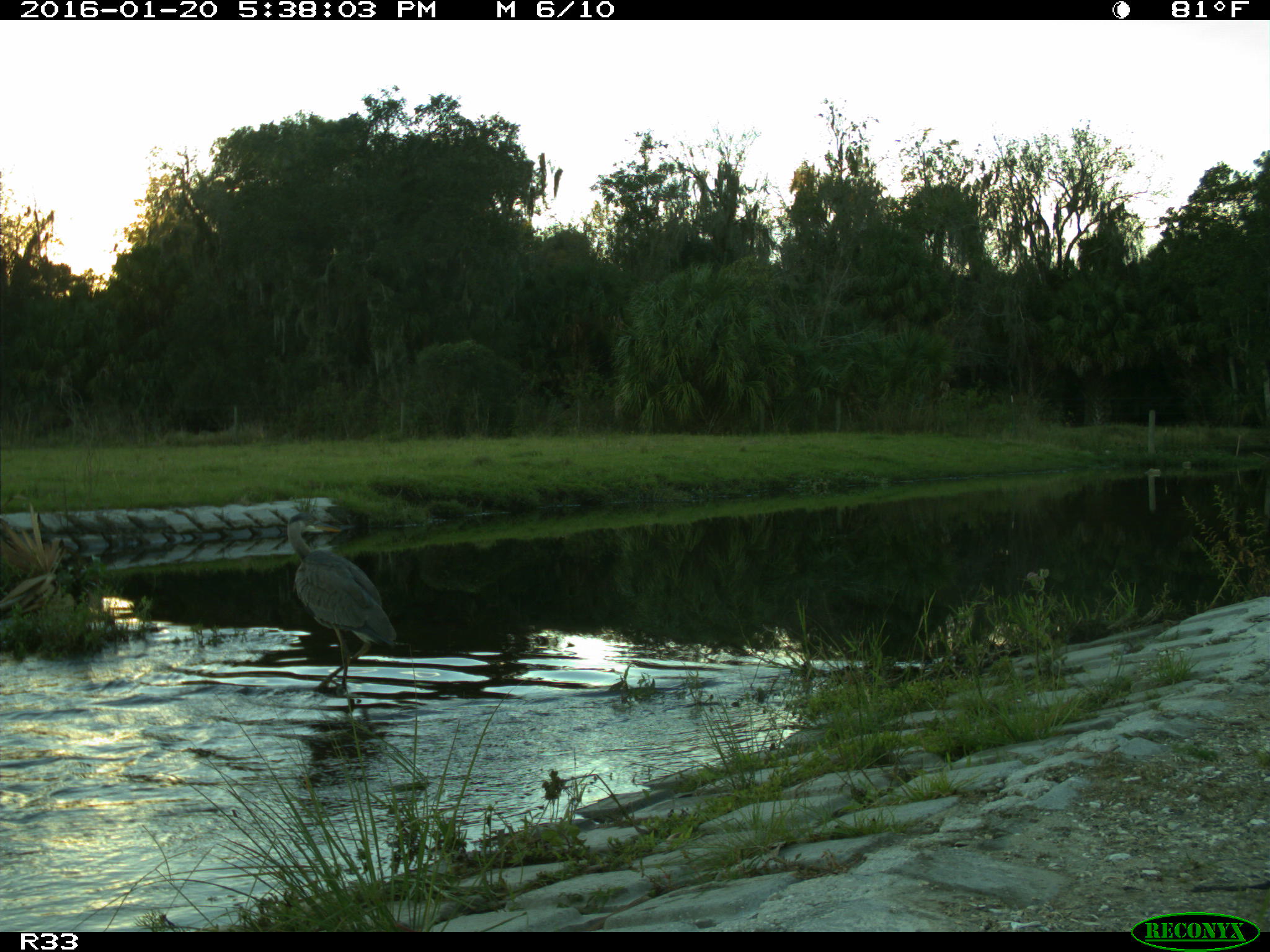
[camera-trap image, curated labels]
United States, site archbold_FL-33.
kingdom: Animalia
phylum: Chordata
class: Aves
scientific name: Aves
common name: birds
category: unidentified bird